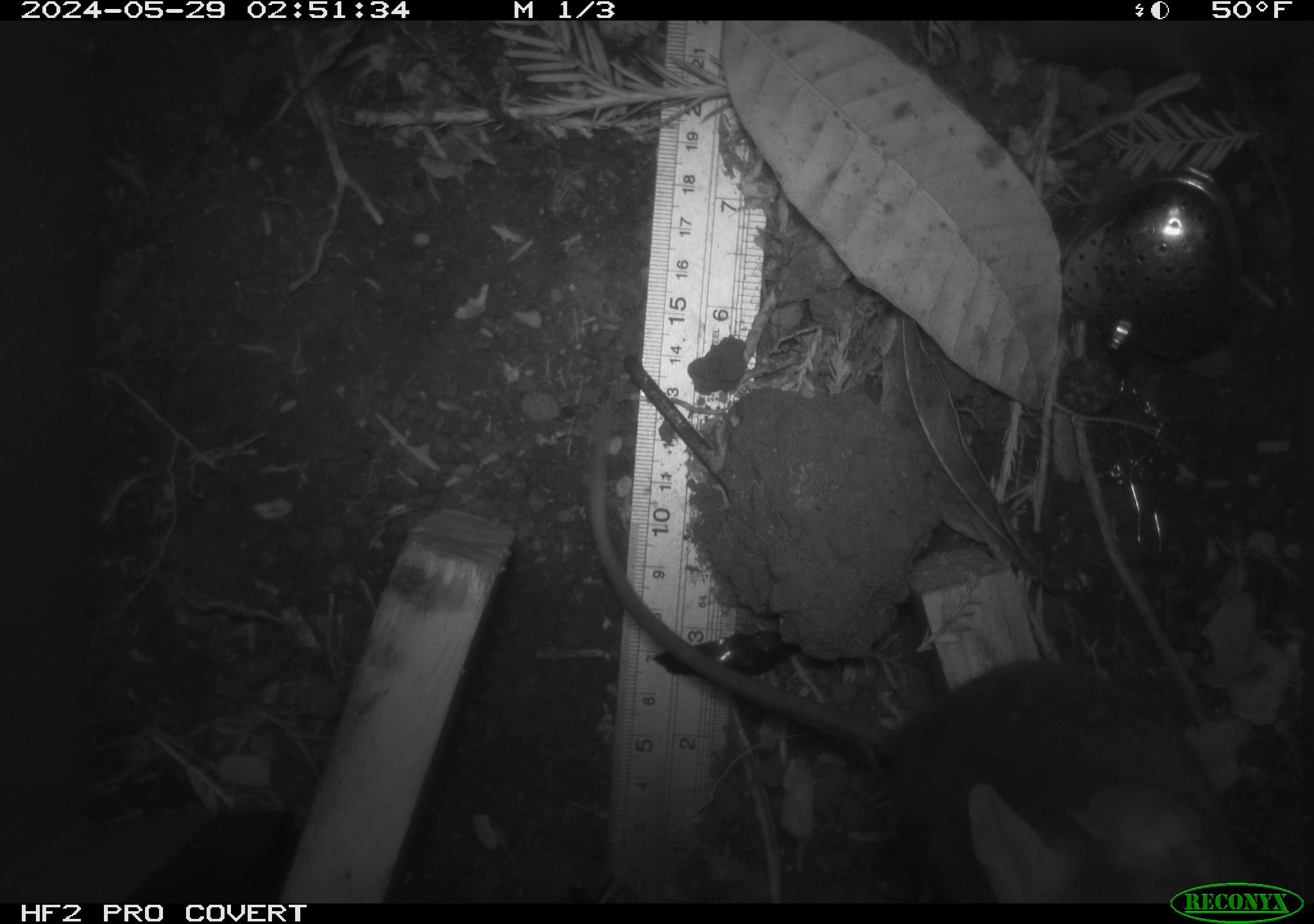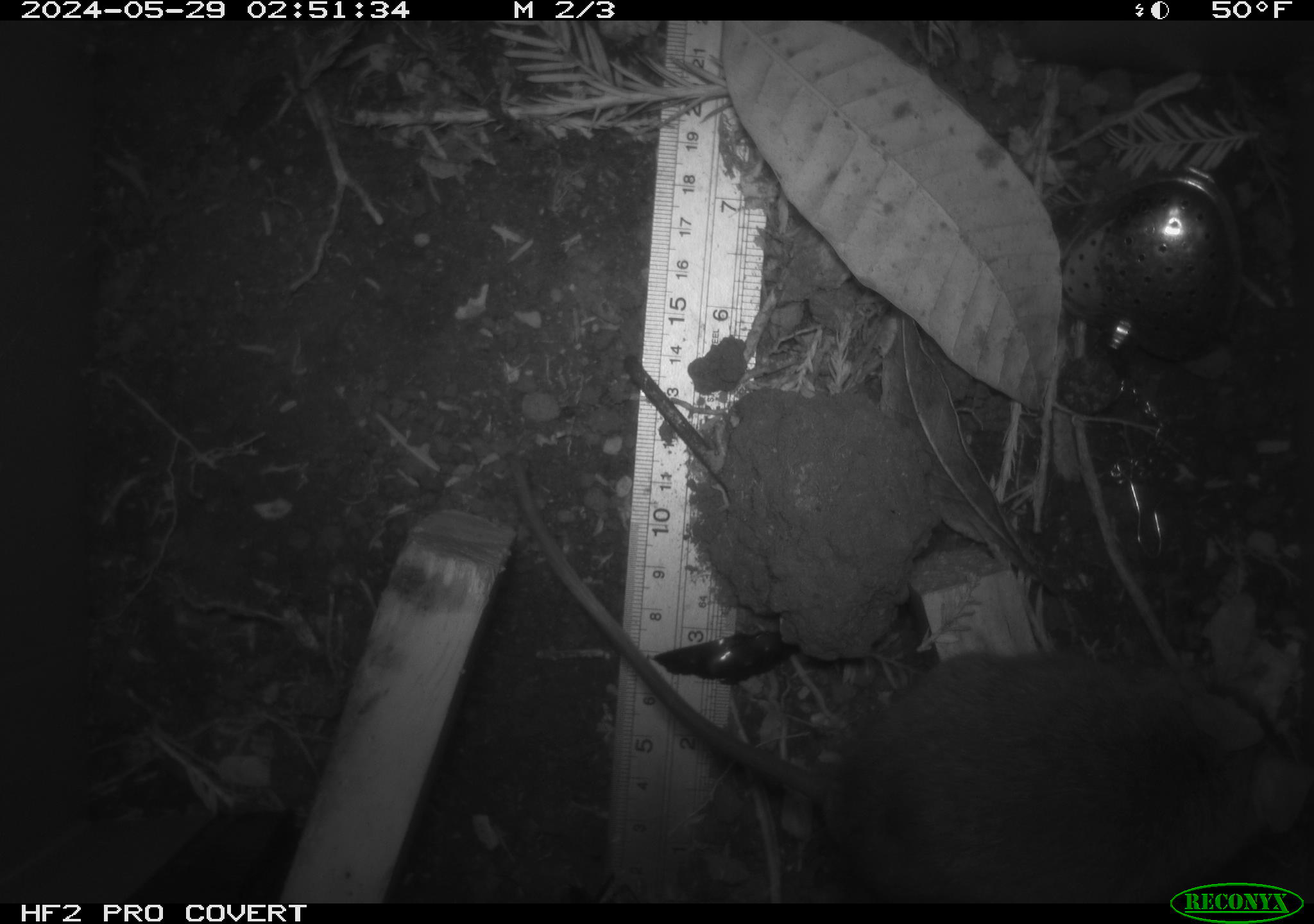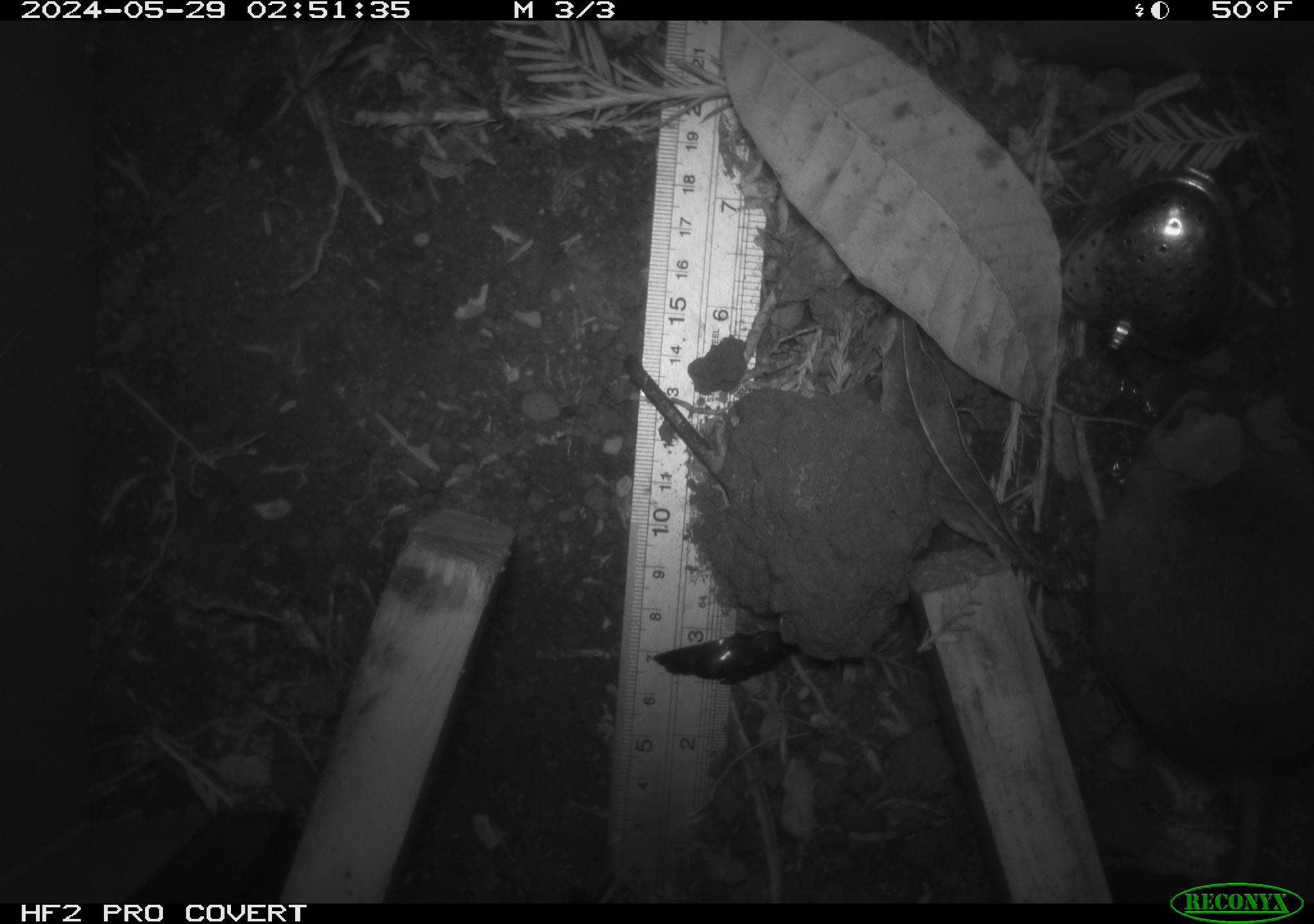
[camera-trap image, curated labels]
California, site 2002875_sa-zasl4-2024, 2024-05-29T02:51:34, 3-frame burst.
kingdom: Animalia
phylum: Chordata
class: Mammalia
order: Rodentia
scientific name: Rodentia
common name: rodent